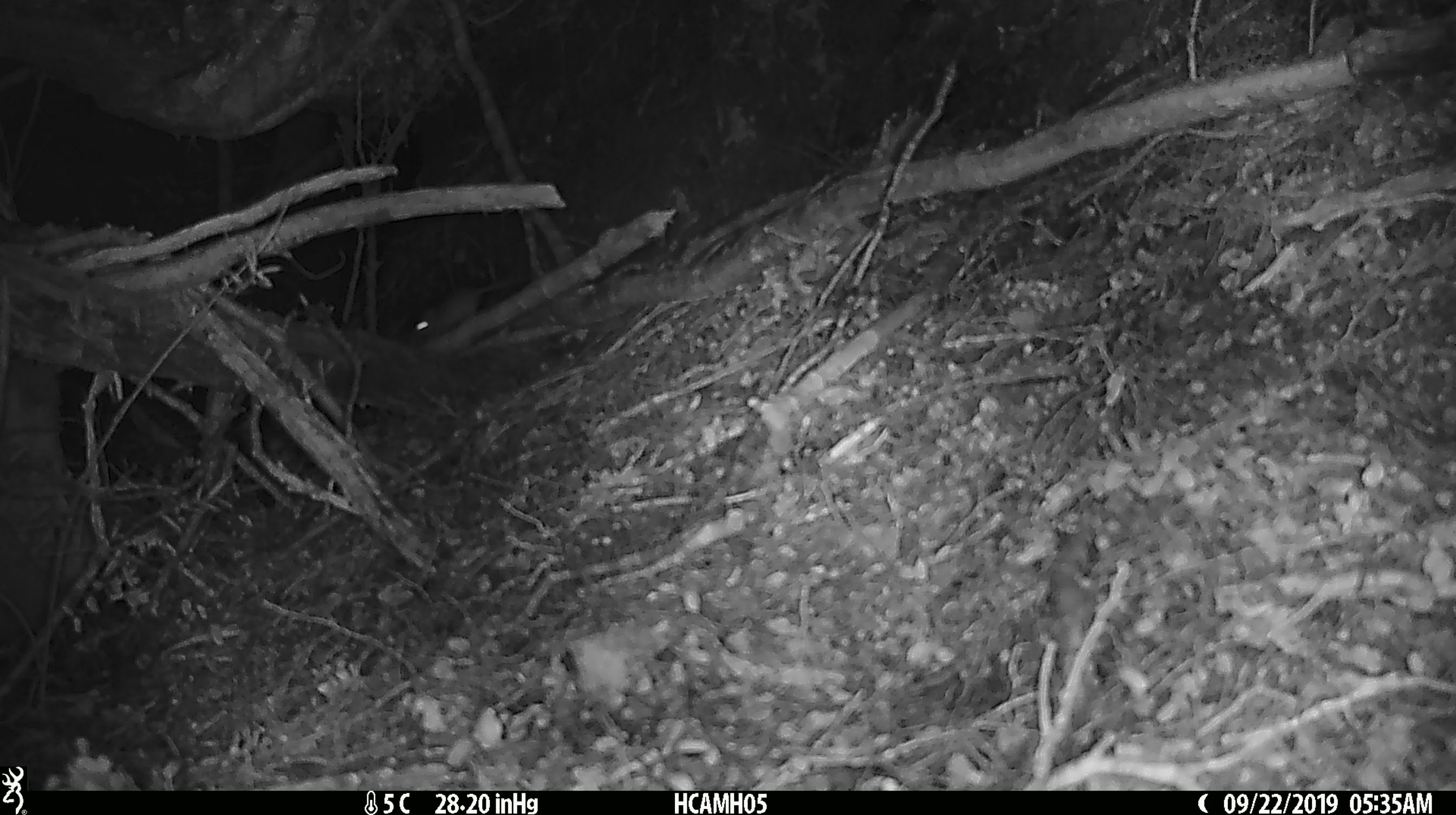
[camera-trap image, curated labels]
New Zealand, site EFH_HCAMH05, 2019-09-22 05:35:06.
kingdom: Animalia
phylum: Chordata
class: Mammalia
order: Rodentia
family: Muridae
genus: Mus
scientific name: Mus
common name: mouse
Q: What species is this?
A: Mouse (Mus).